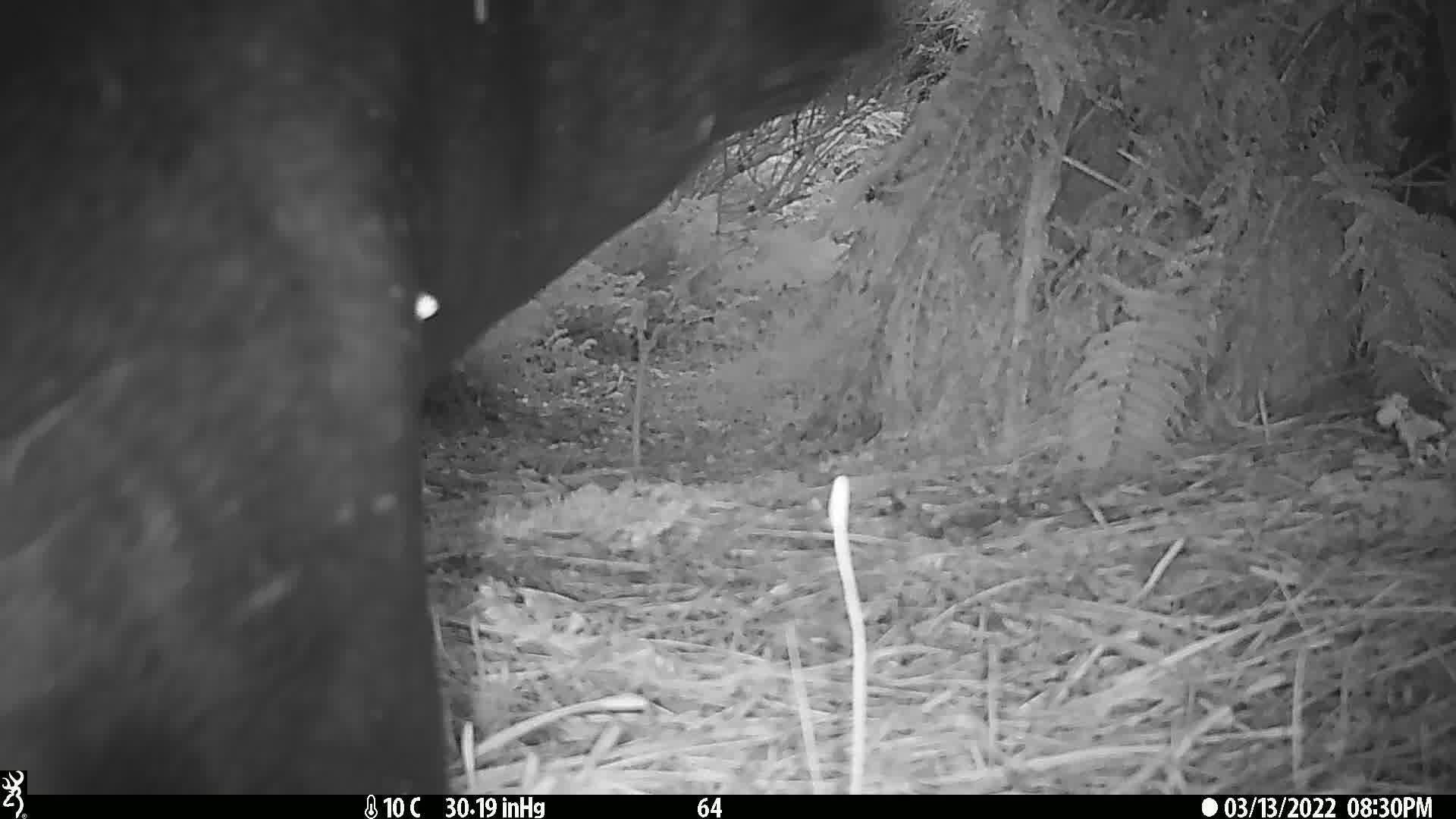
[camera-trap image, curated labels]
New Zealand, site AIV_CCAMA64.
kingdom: Animalia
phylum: Chordata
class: Mammalia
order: Carnivora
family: Otariidae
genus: Phocarctos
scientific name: Phocarctos hookeri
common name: new zealand sea lion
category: sealion